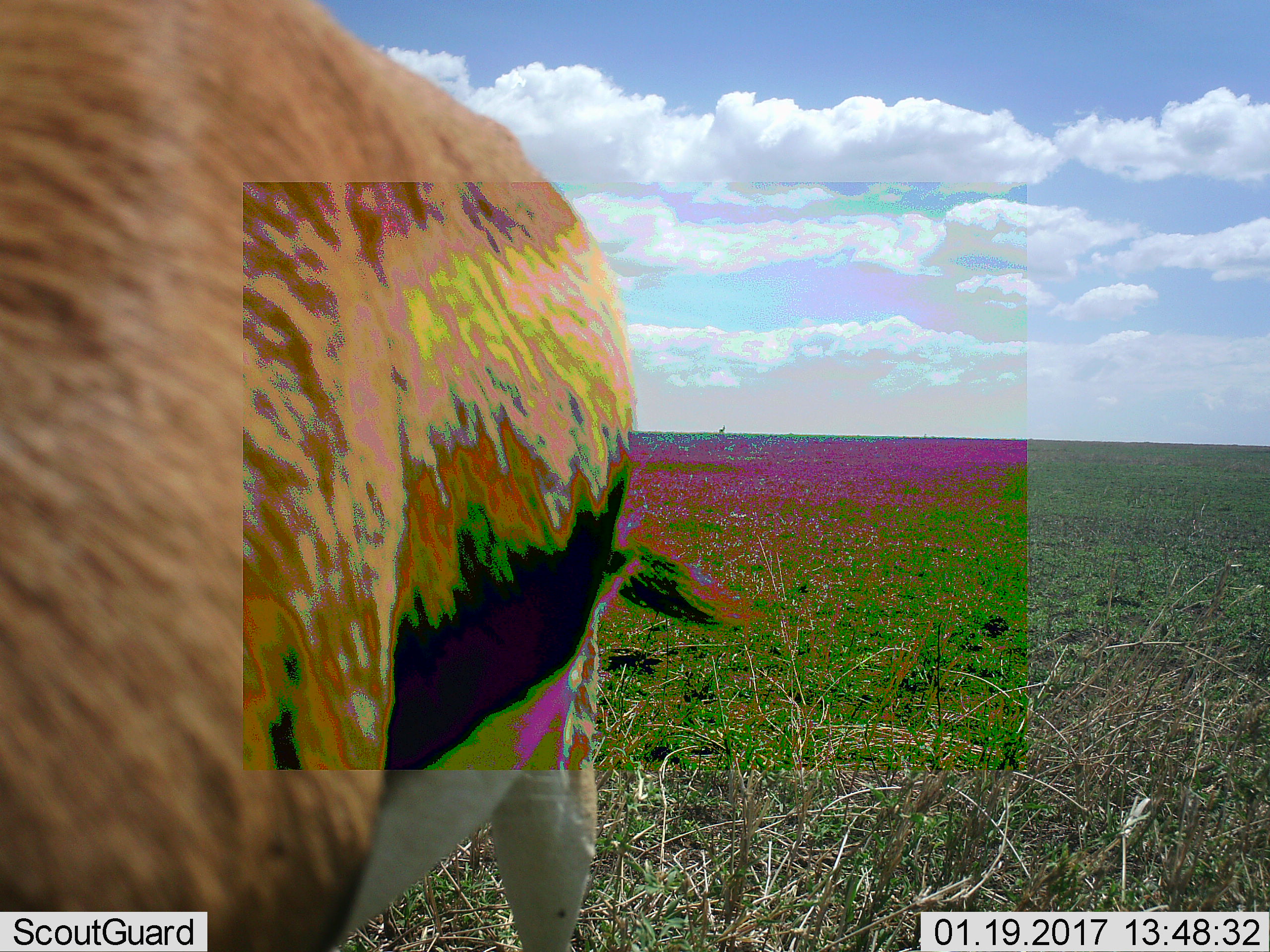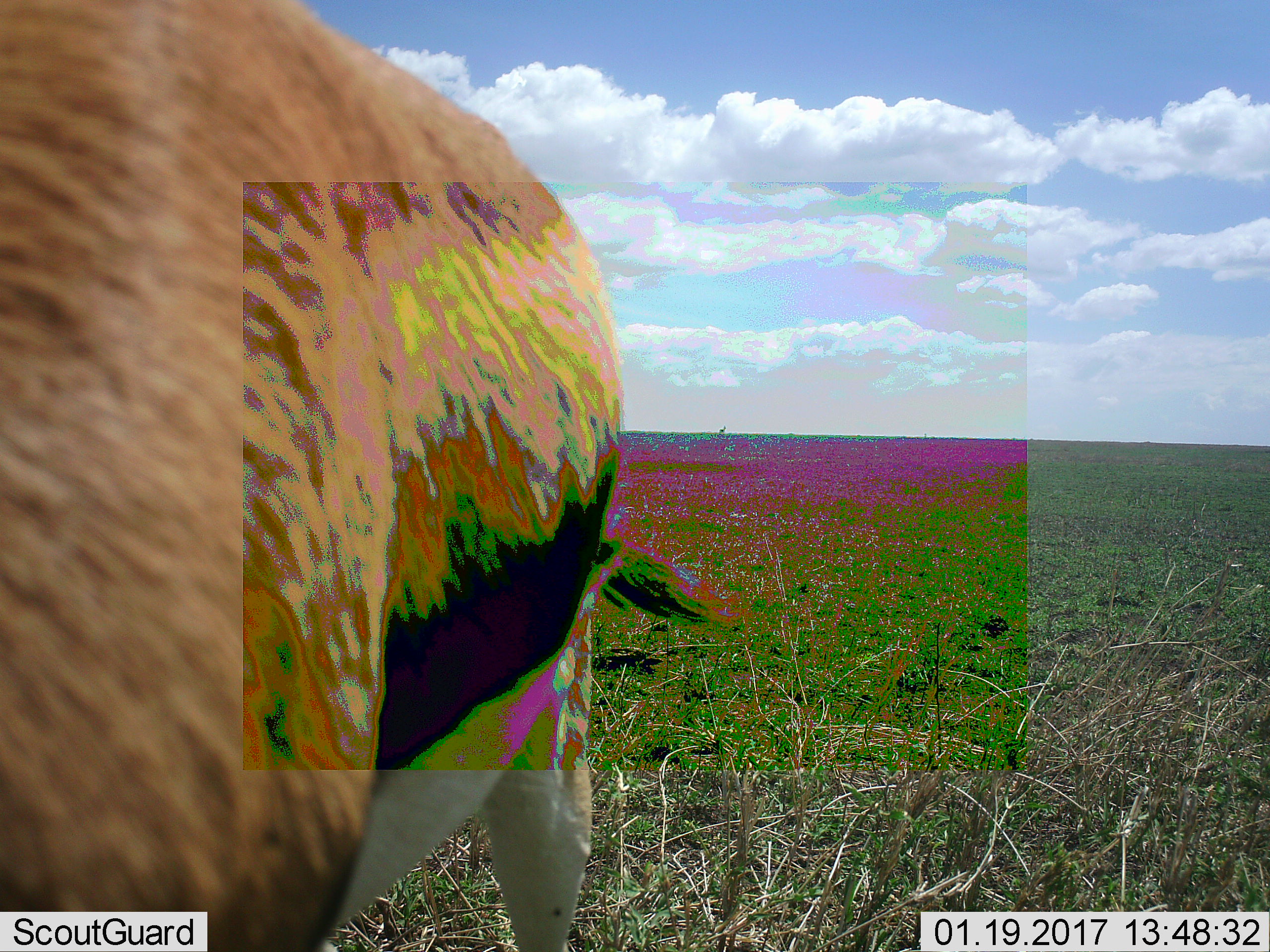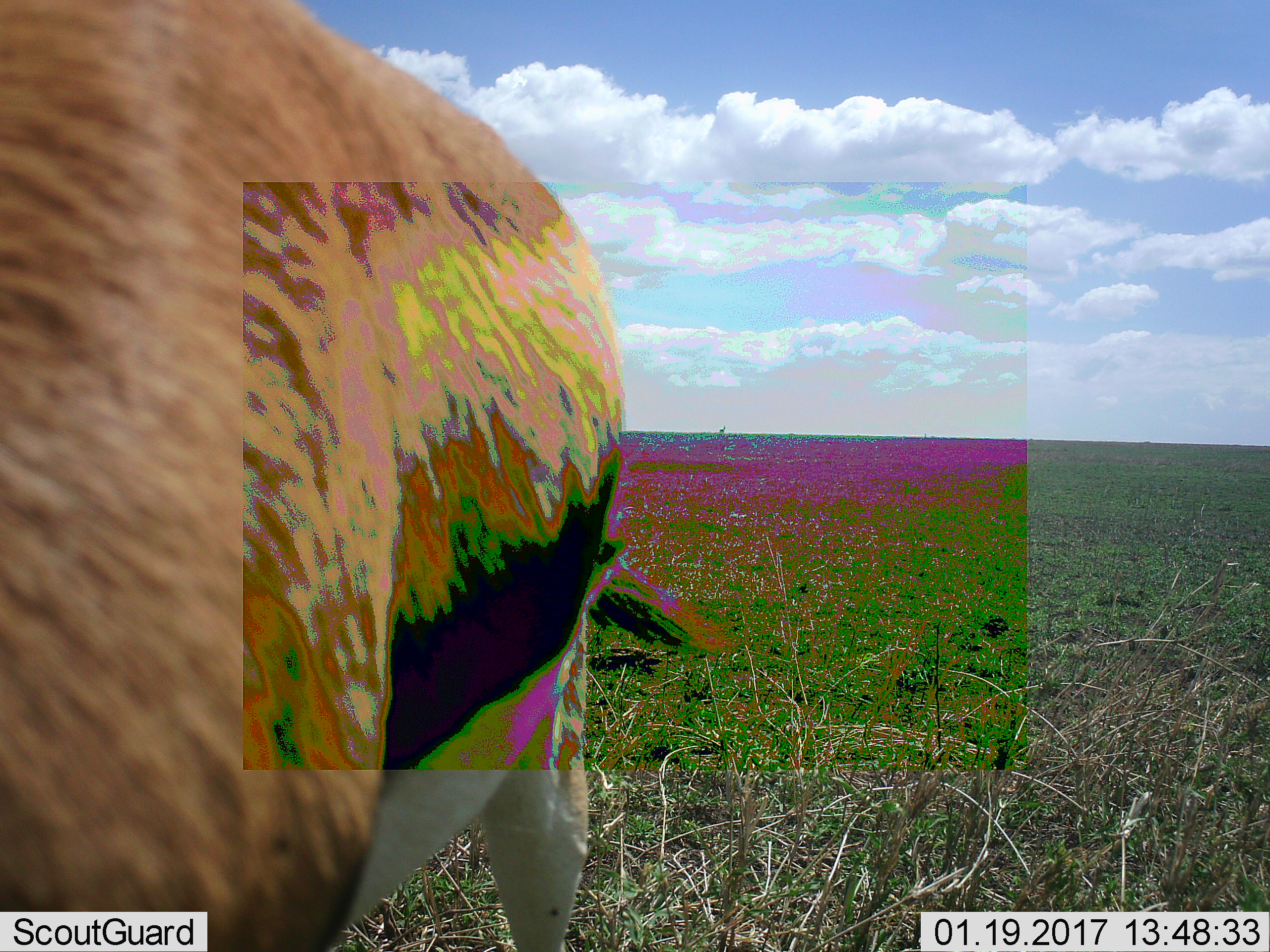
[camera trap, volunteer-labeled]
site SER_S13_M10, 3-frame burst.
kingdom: Animalia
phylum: Chordata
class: Mammalia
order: Artiodactyla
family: Bovidae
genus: Eudorcas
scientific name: Eudorcas thomsonii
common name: thomson's gazelle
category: gazellethomsons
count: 1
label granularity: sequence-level